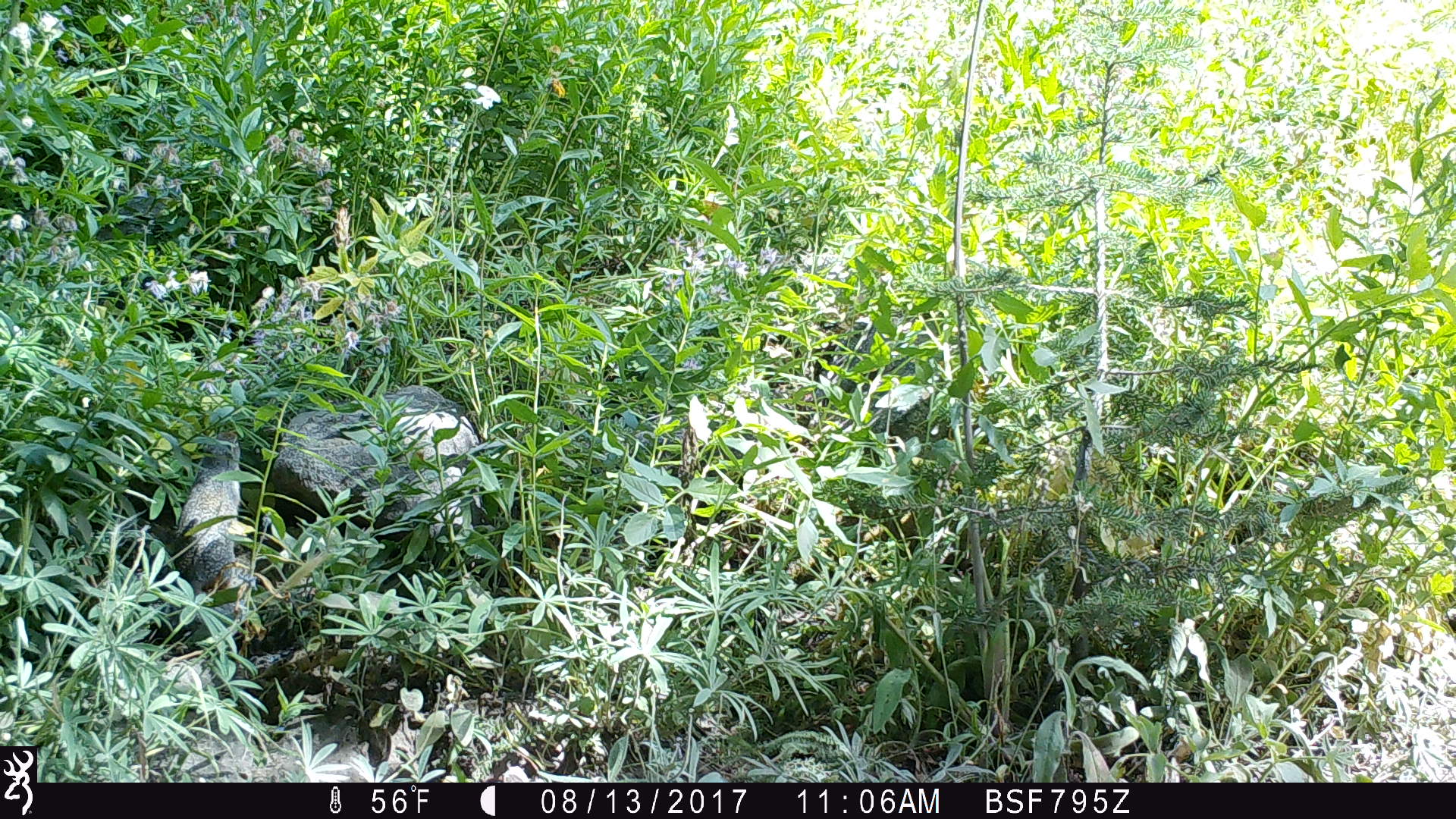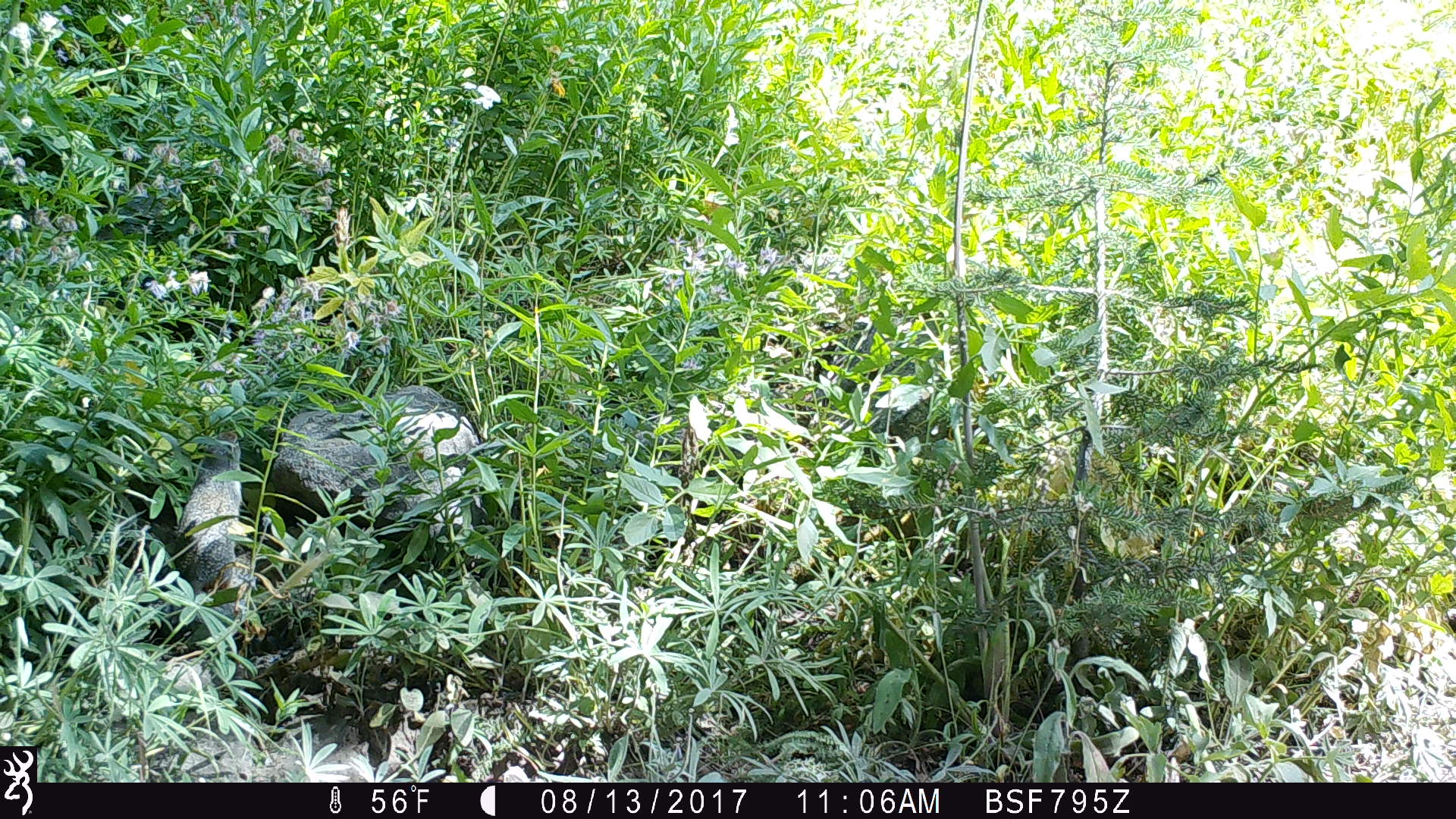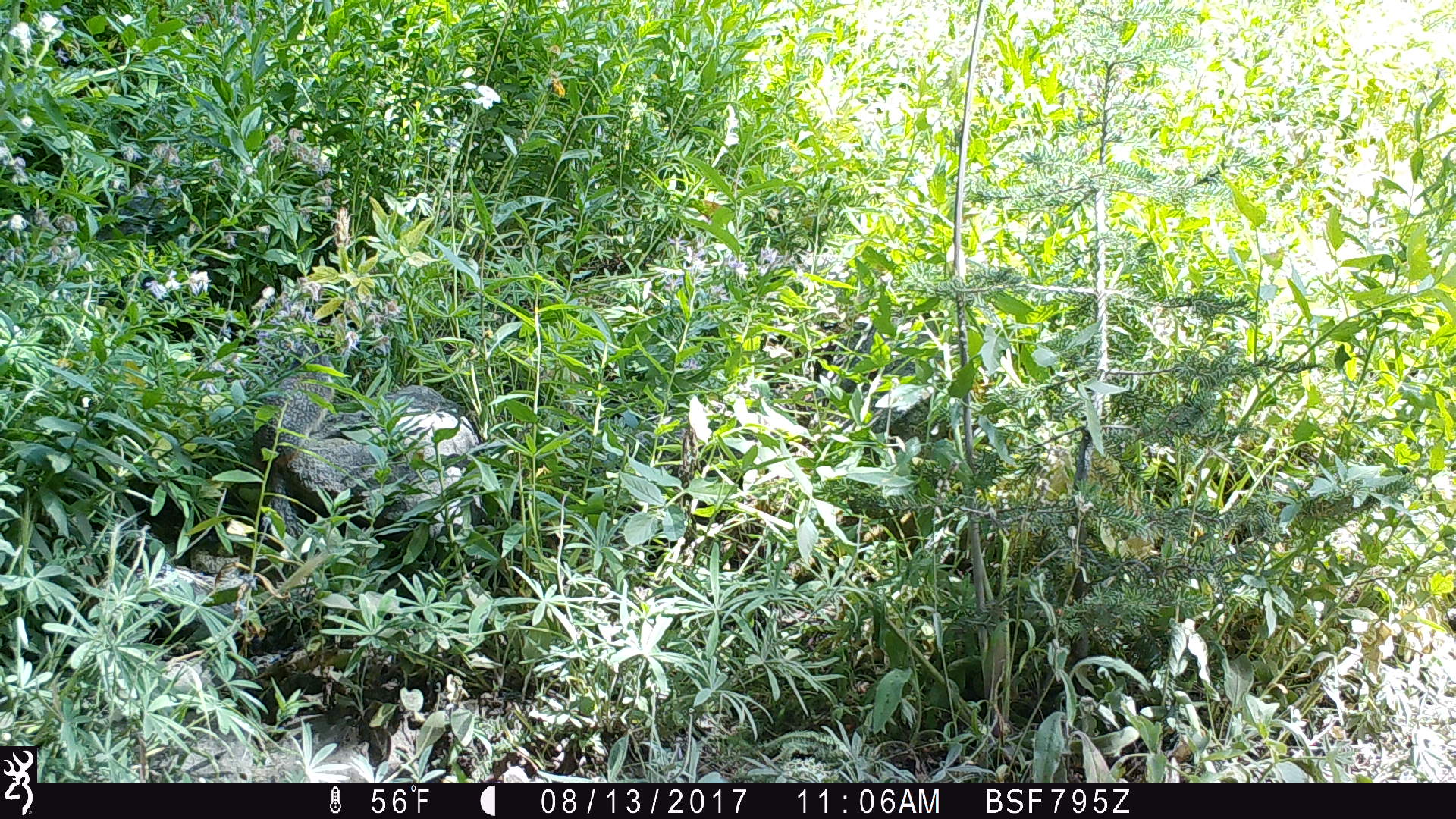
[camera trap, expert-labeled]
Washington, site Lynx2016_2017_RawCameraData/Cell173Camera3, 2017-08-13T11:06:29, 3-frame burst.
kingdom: Animalia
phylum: Chordata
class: Mammalia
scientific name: Mammalia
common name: small mammal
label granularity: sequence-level